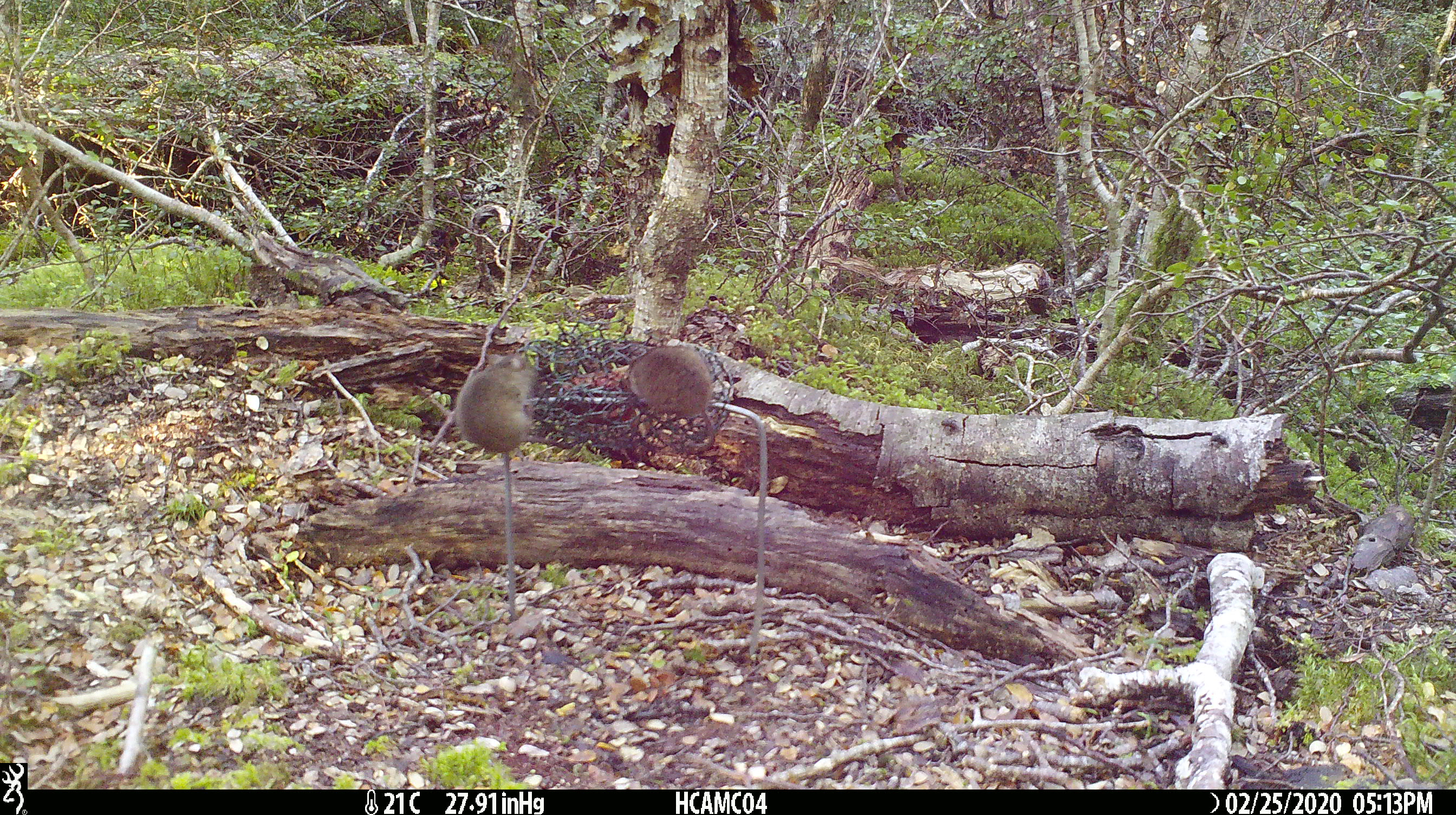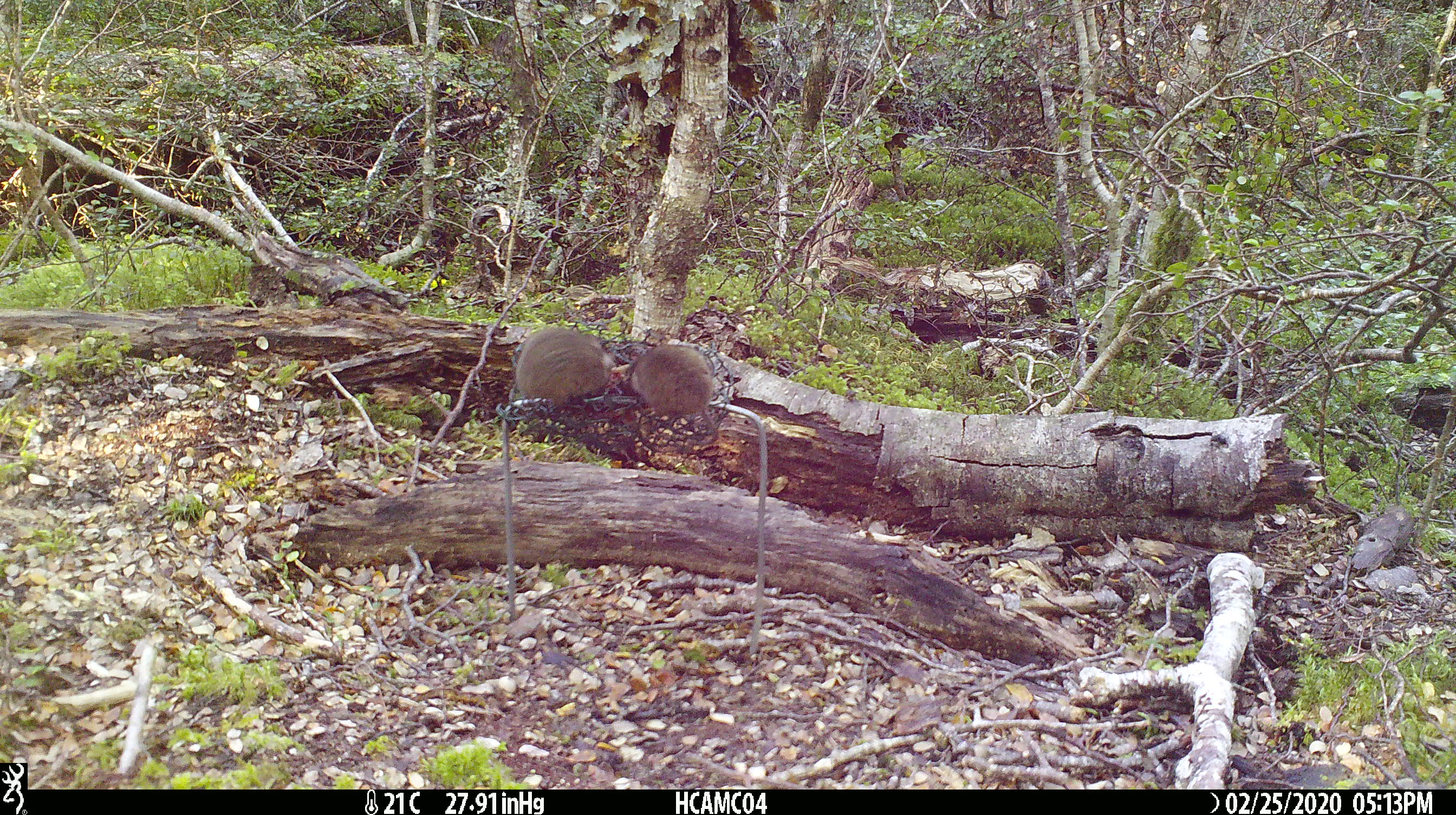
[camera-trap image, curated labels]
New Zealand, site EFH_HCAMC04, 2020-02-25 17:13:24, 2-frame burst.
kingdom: Animalia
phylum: Chordata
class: Mammalia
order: Rodentia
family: Muridae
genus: Mus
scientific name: Mus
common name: mouse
Mouse (Mus).